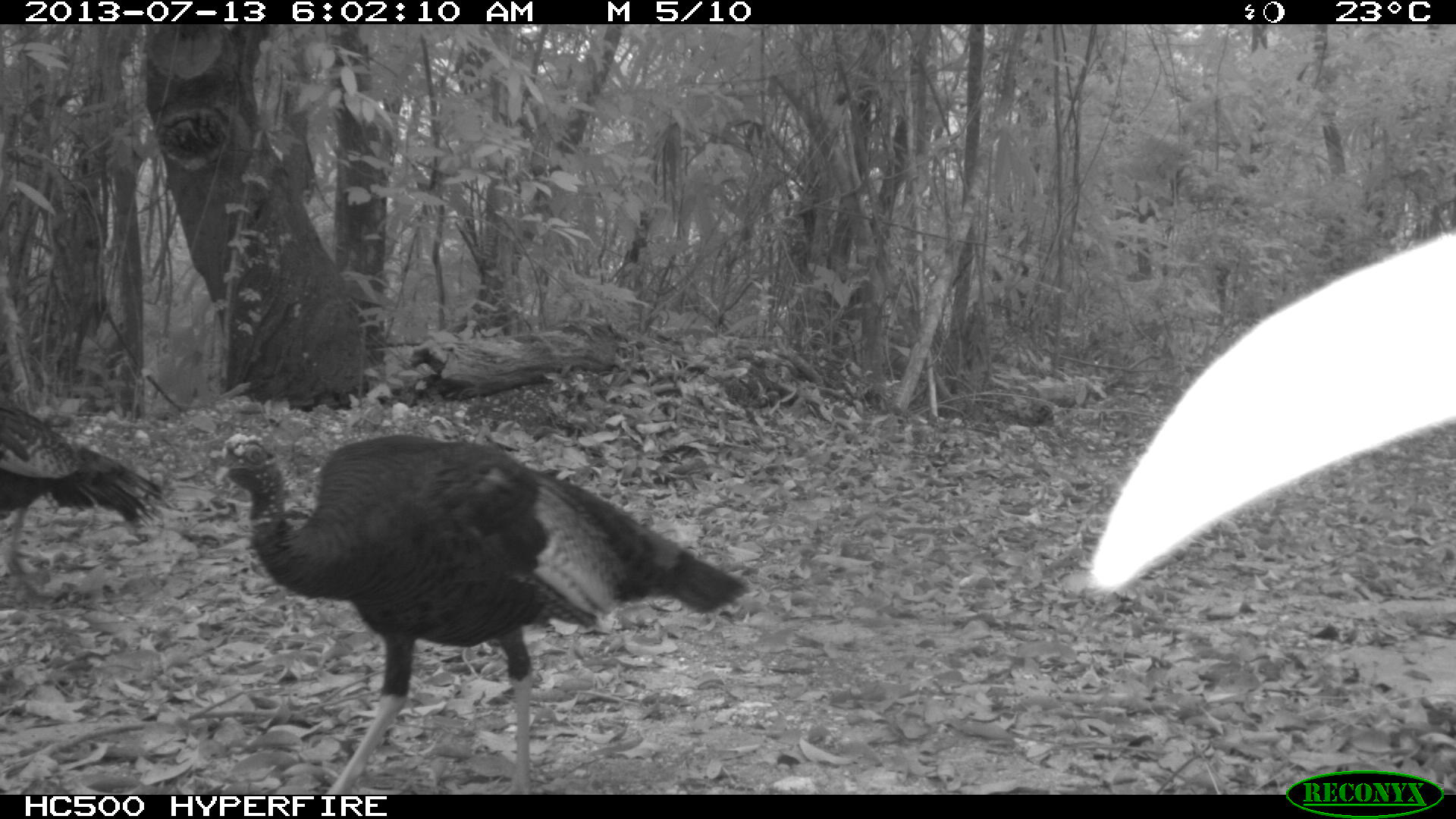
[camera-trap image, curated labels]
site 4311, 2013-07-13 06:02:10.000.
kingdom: Animalia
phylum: Chordata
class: Aves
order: Galliformes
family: Phasianidae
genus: Meleagris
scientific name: Meleagris ocellata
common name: ocellated turkey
Meleagris ocellata (ocellated turkey), count 2.